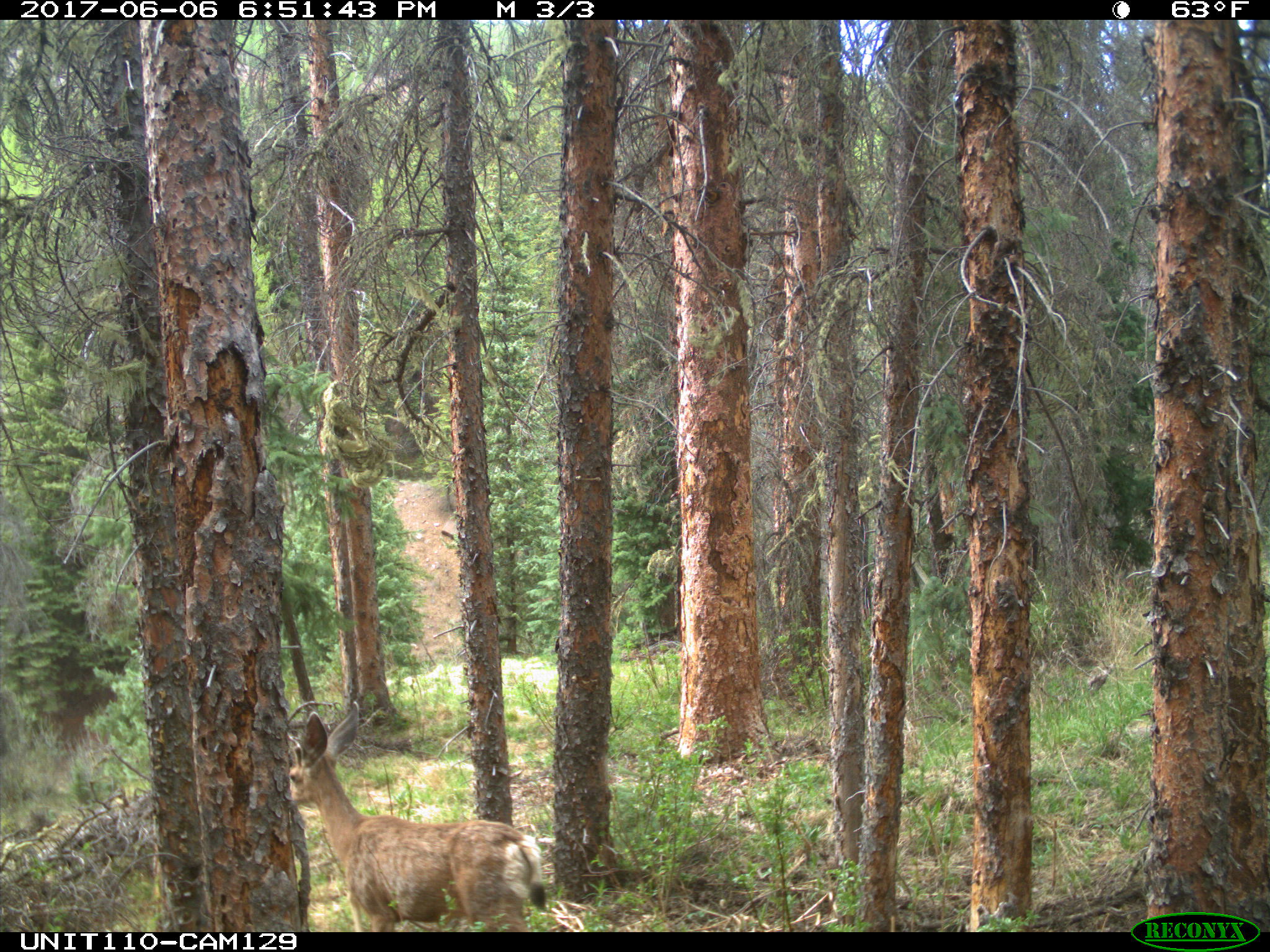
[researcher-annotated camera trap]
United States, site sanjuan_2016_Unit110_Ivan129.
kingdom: Animalia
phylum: Chordata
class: Mammalia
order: Artiodactyla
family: Cervidae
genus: Odocoileus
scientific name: Odocoileus hemionus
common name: mule deer